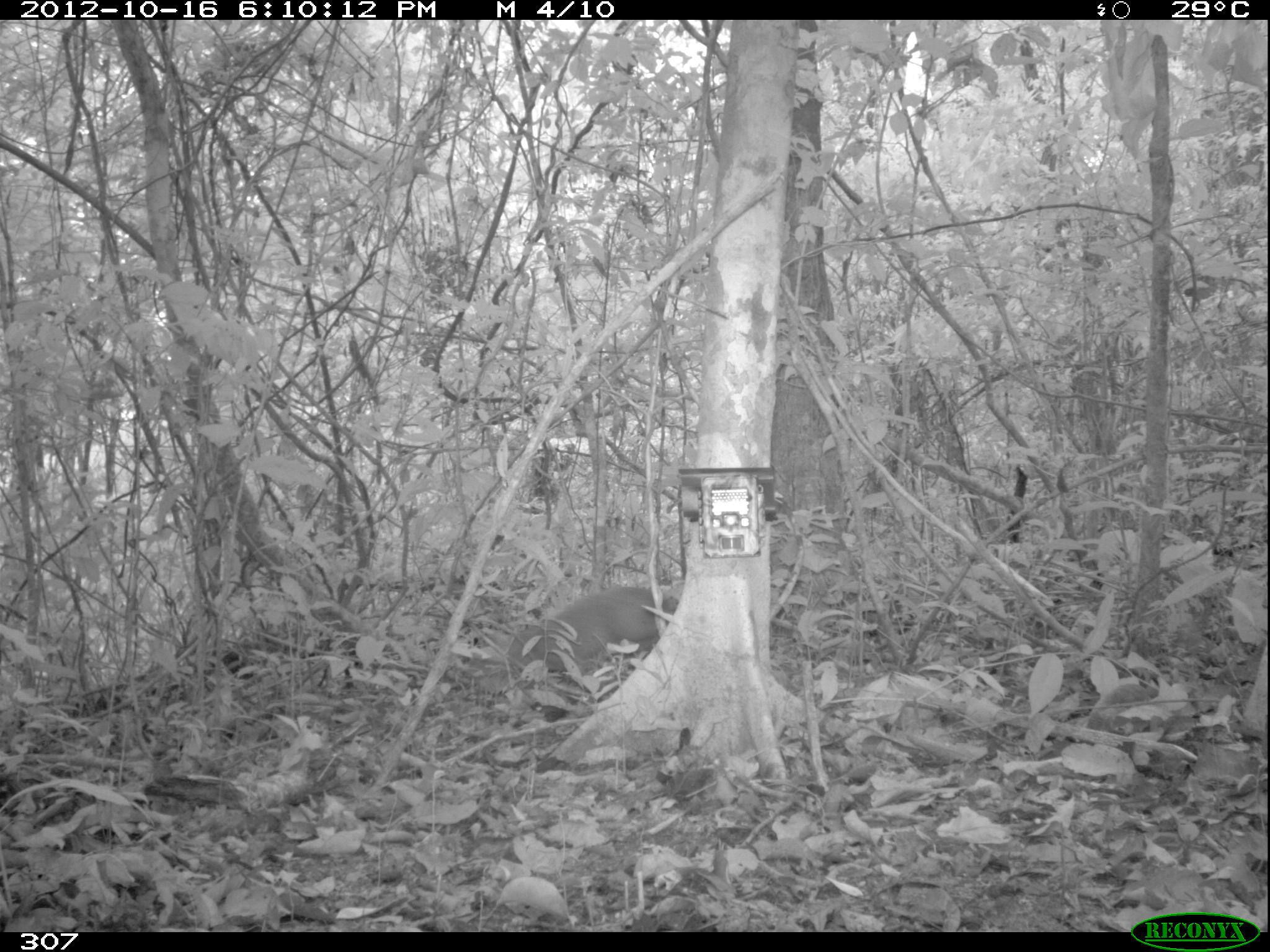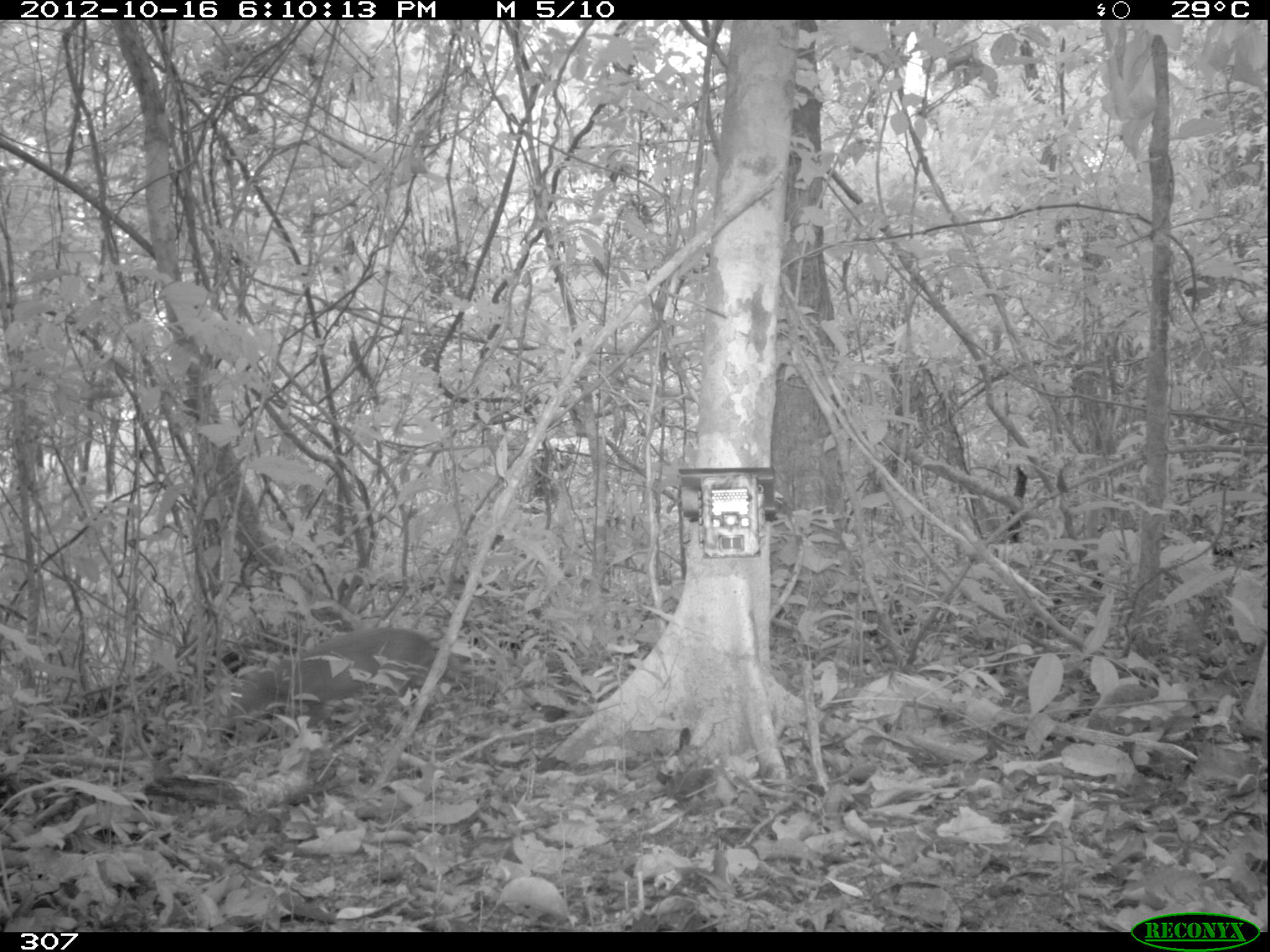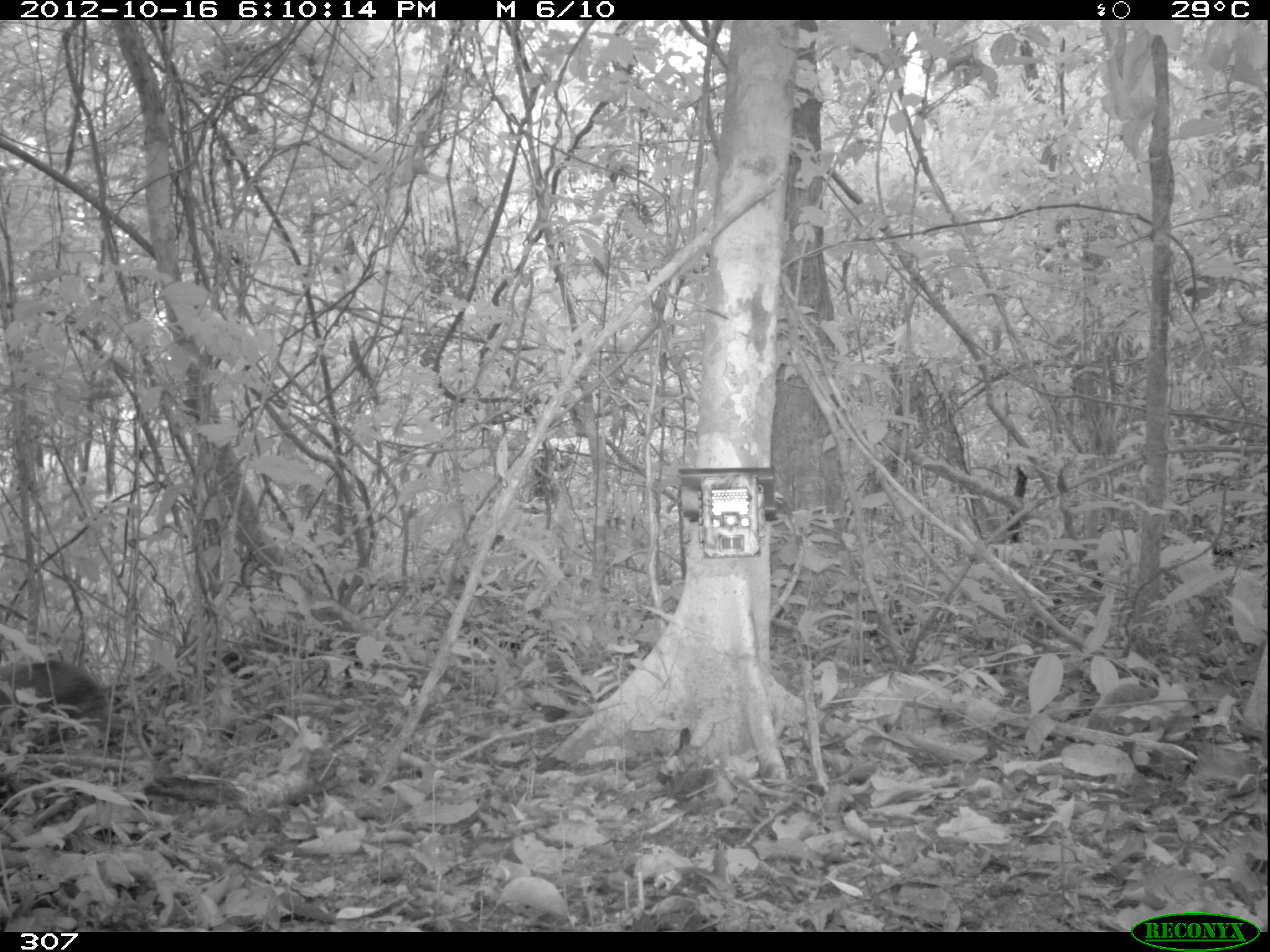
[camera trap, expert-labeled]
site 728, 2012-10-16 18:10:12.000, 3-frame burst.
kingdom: Animalia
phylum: Chordata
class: Mammalia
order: Rodentia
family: Dasyproctidae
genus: Dasyprocta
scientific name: Dasyprocta punctata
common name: central american agouti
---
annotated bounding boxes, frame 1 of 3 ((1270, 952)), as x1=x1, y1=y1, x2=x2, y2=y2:
dasyprocta punctata: x1=504, y1=583, x2=681, y2=724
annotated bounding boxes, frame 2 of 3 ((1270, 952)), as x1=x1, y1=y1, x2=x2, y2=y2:
dasyprocta punctata: x1=212, y1=625, x2=449, y2=744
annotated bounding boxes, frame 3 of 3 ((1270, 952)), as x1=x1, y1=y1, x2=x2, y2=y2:
dasyprocta punctata: x1=0, y1=660, x2=111, y2=755